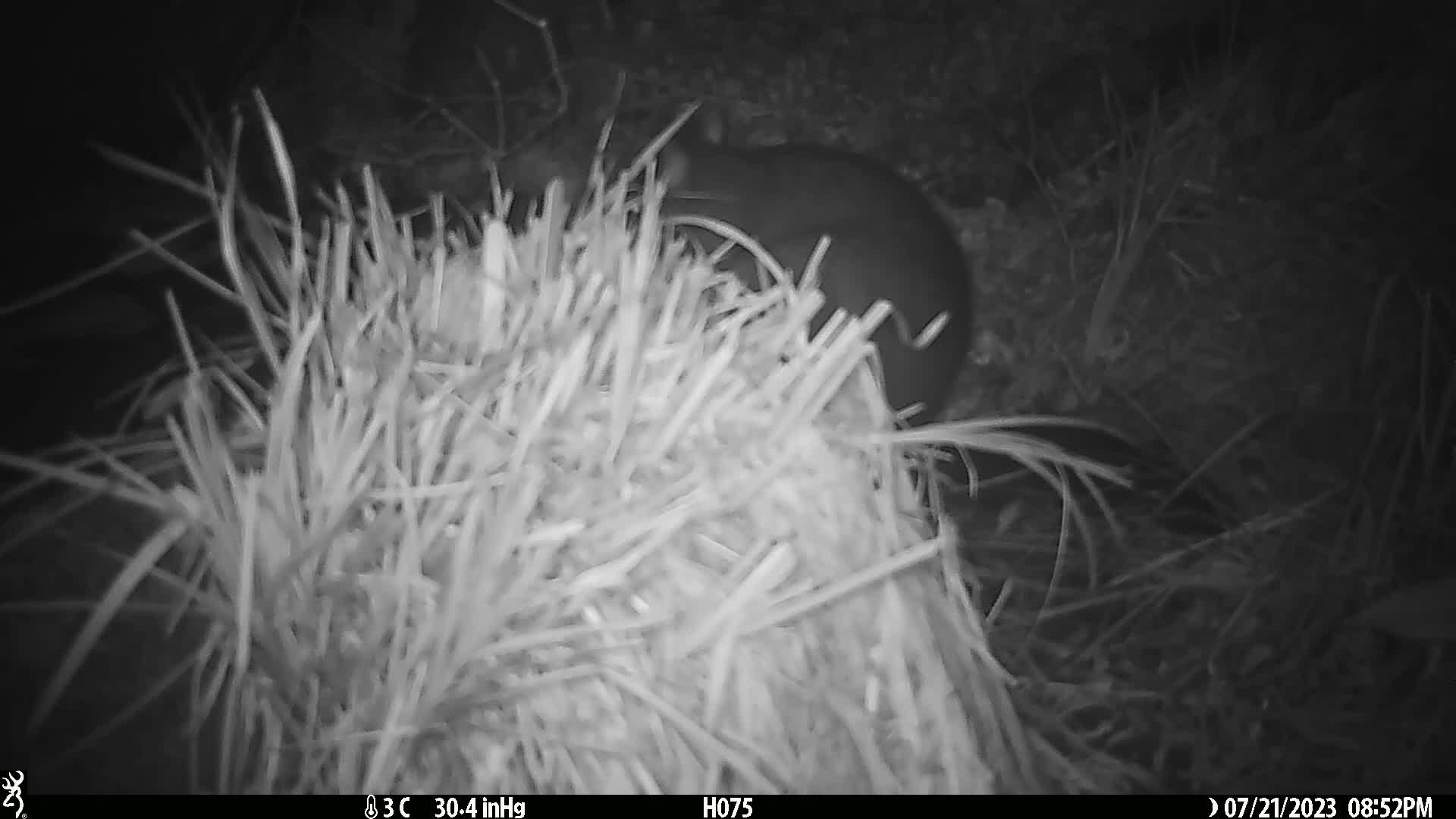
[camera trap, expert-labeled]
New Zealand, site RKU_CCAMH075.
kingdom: Animalia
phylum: Chordata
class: Mammalia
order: Diprotodontia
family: Phalangeridae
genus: Trichosurus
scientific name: Trichosurus vulpecula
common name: common brushtail possum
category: possum